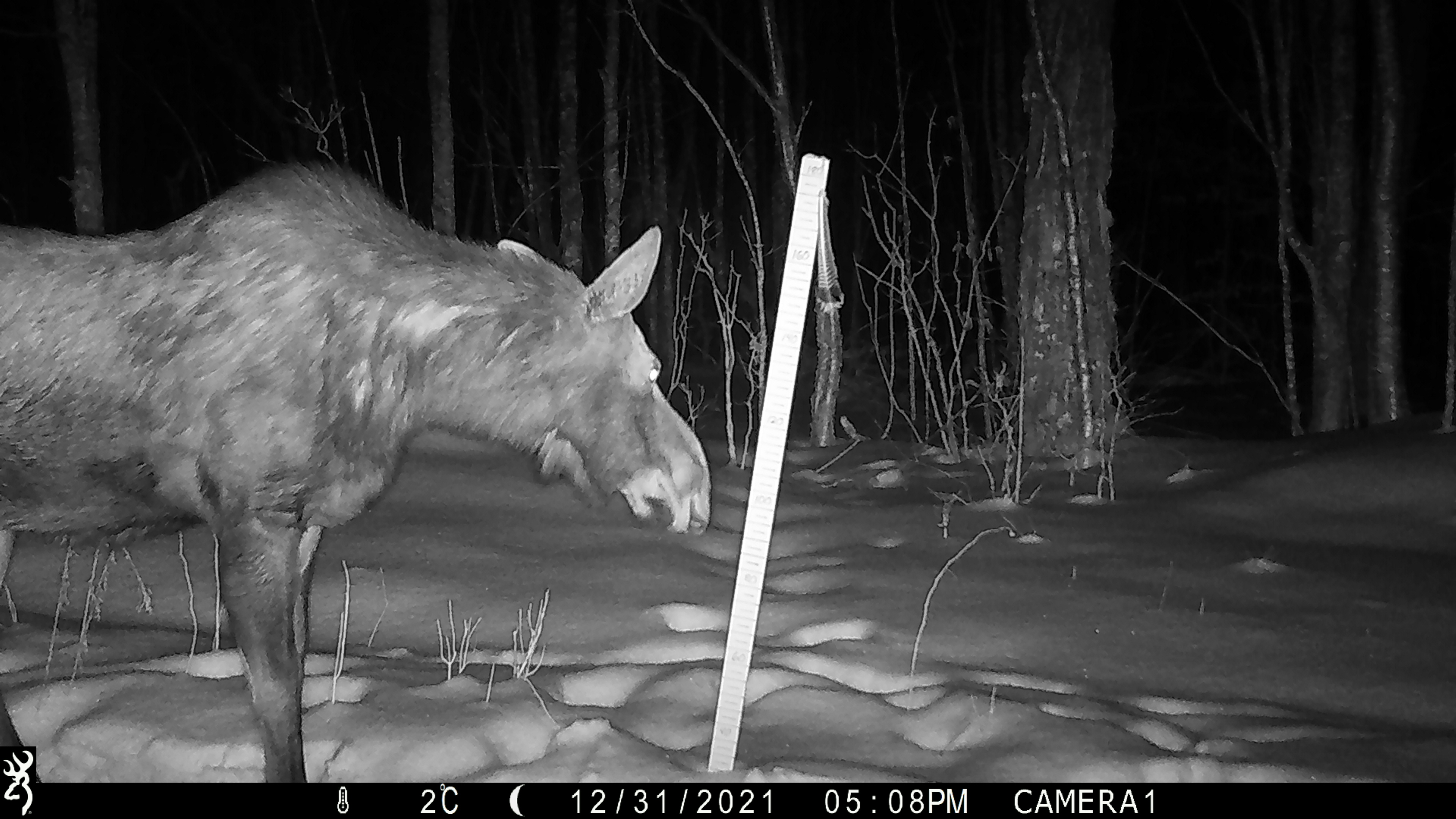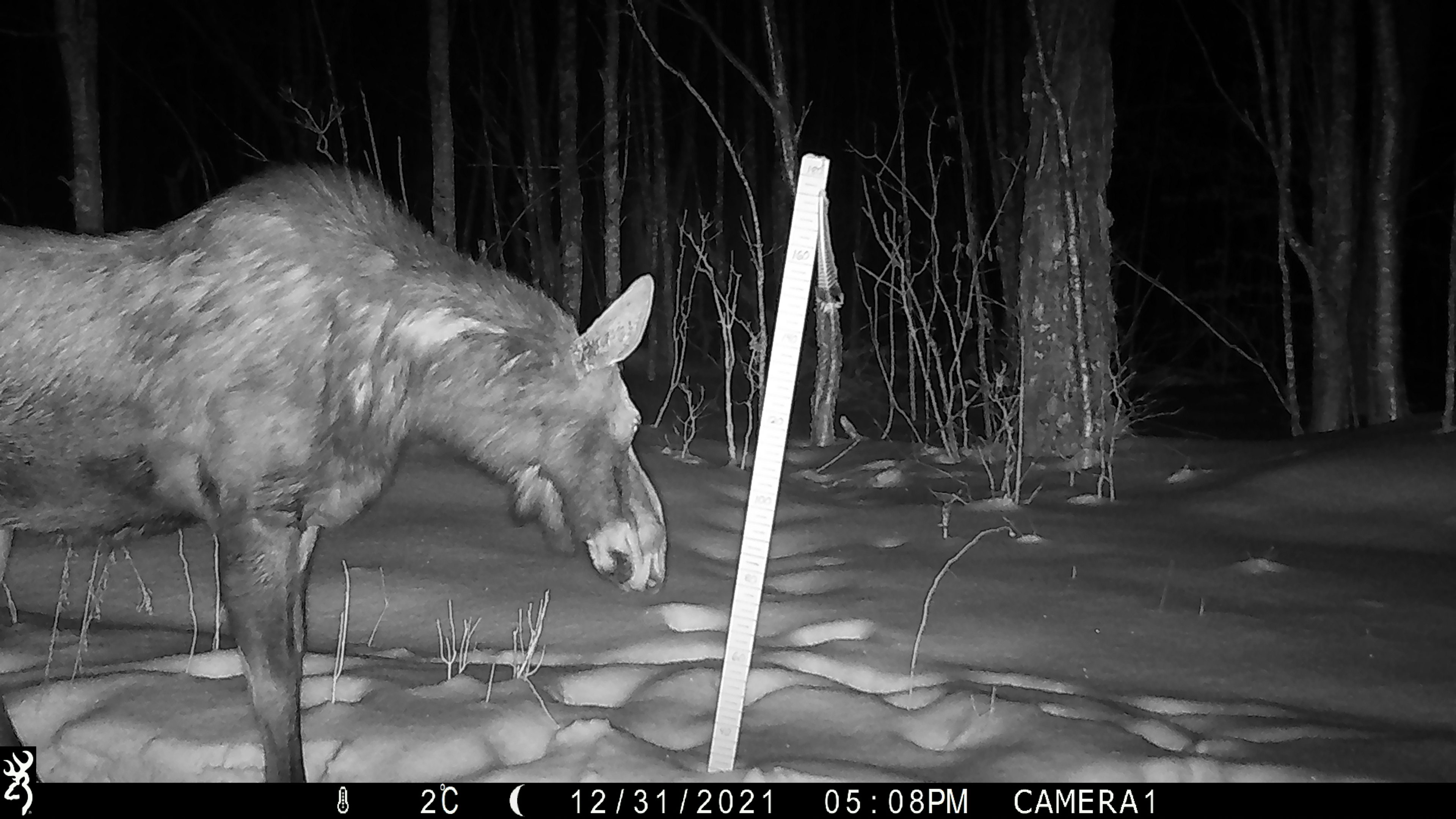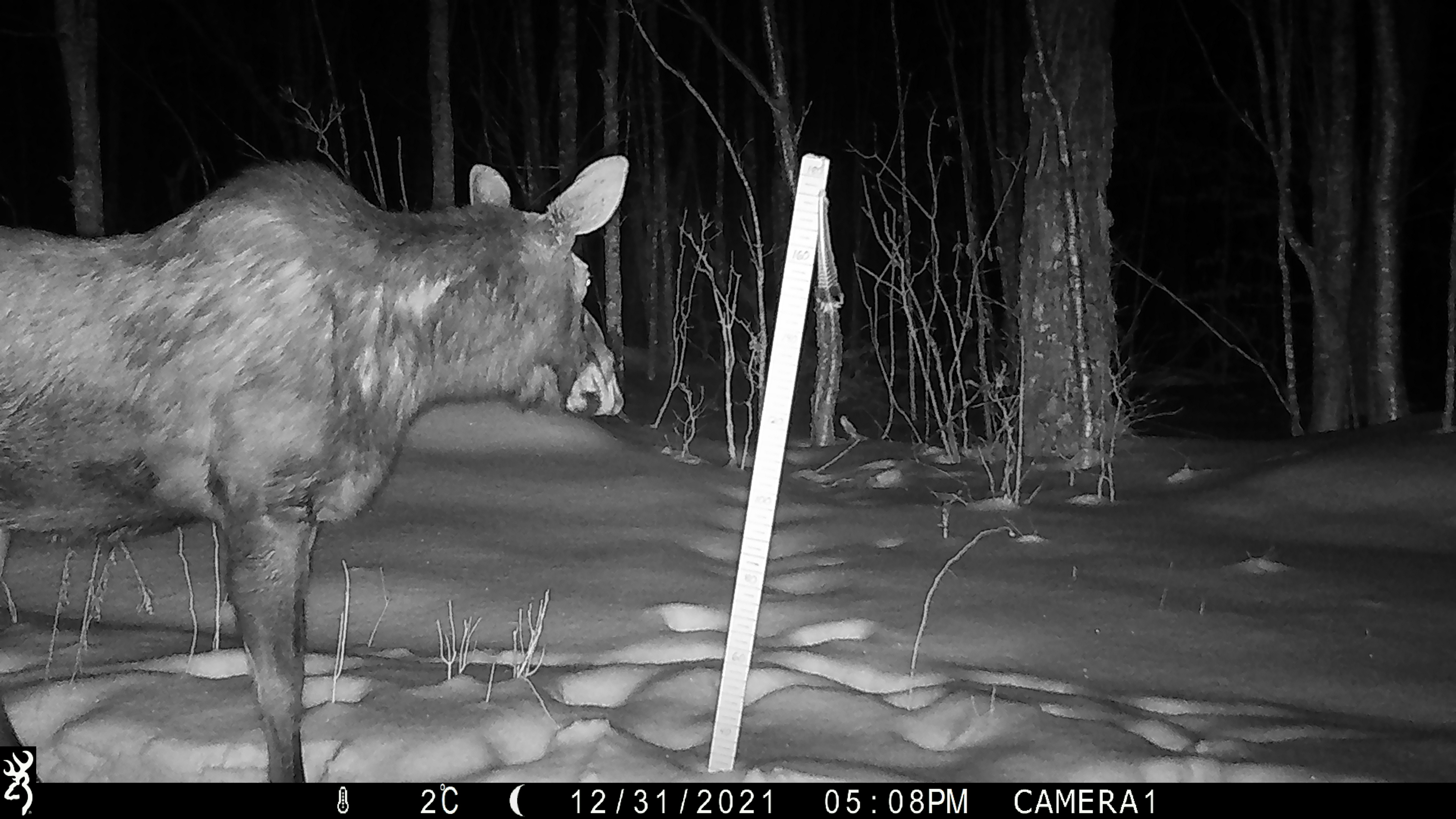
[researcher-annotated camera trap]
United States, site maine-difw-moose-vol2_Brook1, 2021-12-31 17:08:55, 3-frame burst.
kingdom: Animalia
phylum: Chordata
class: Mammalia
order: Artiodactyla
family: Cervidae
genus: Alces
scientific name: Alces alces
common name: moose